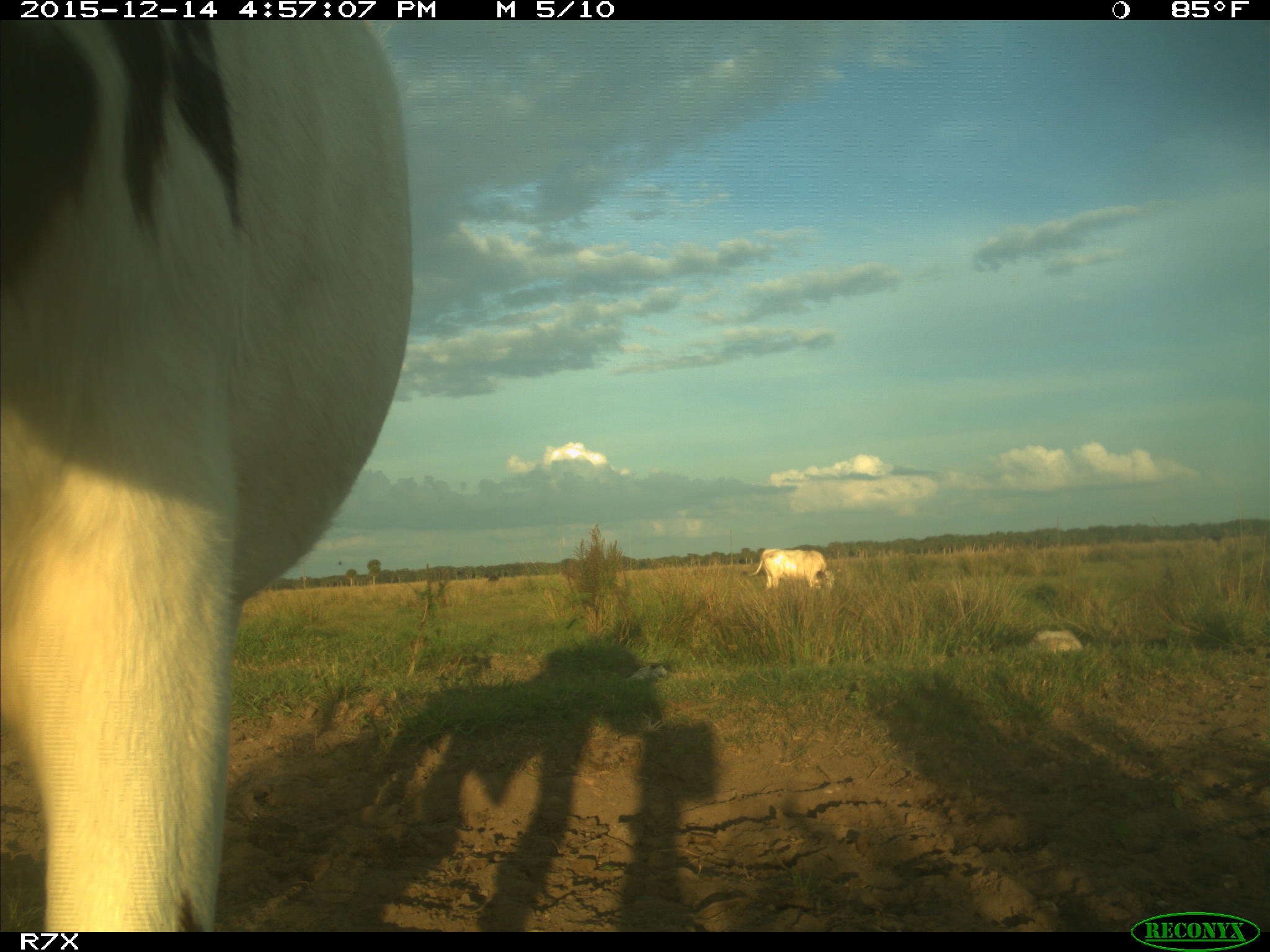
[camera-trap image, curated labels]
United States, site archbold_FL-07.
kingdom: Animalia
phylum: Chordata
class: Mammalia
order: Artiodactyla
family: Bovidae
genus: Bos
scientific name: Bos taurus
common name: domestic cow